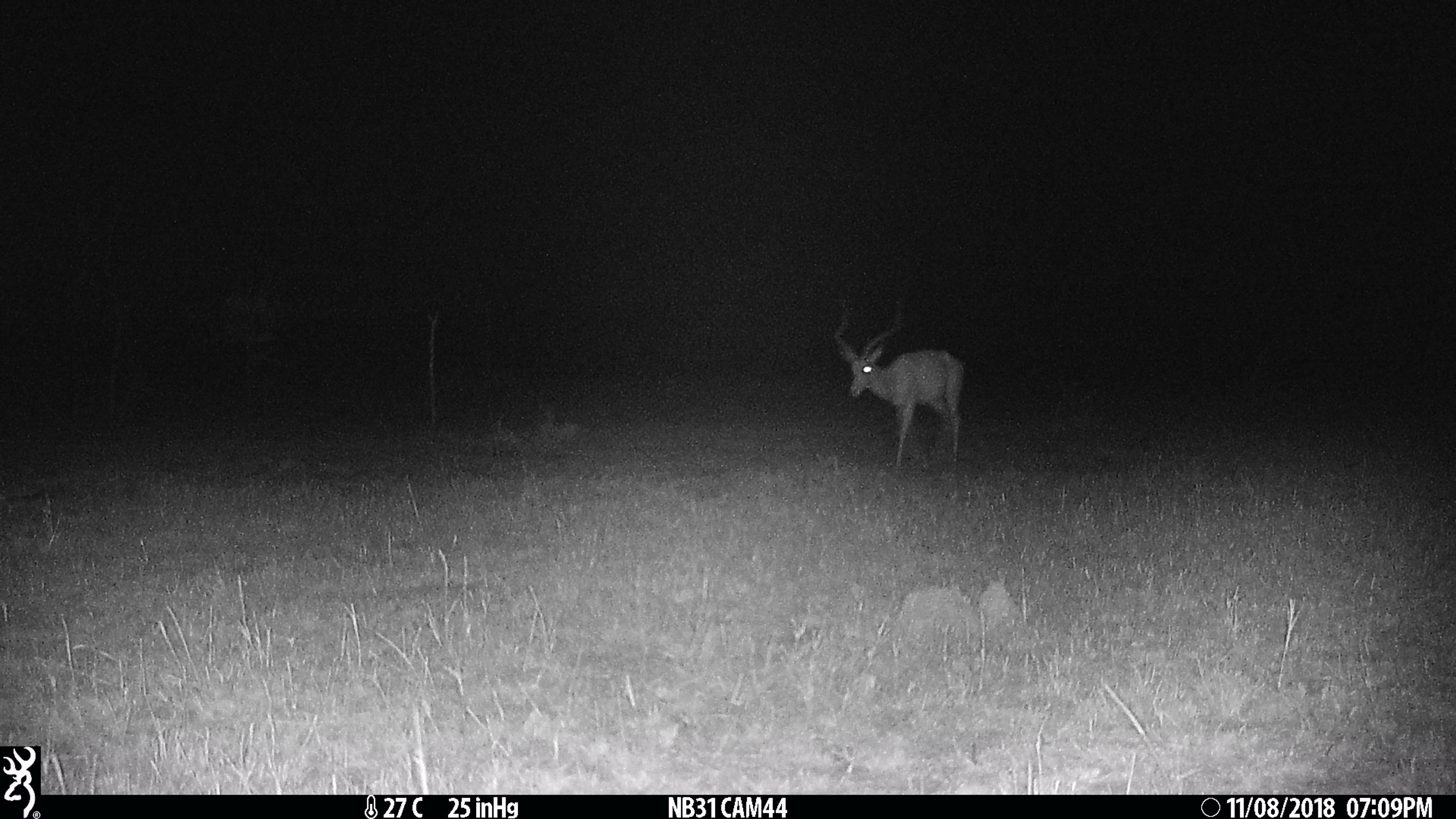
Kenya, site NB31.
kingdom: Animalia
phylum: Chordata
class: Mammalia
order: Artiodactyla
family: Bovidae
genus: Aepyceros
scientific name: Aepyceros melampus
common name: impala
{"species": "impala (Aepyceros melampus)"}